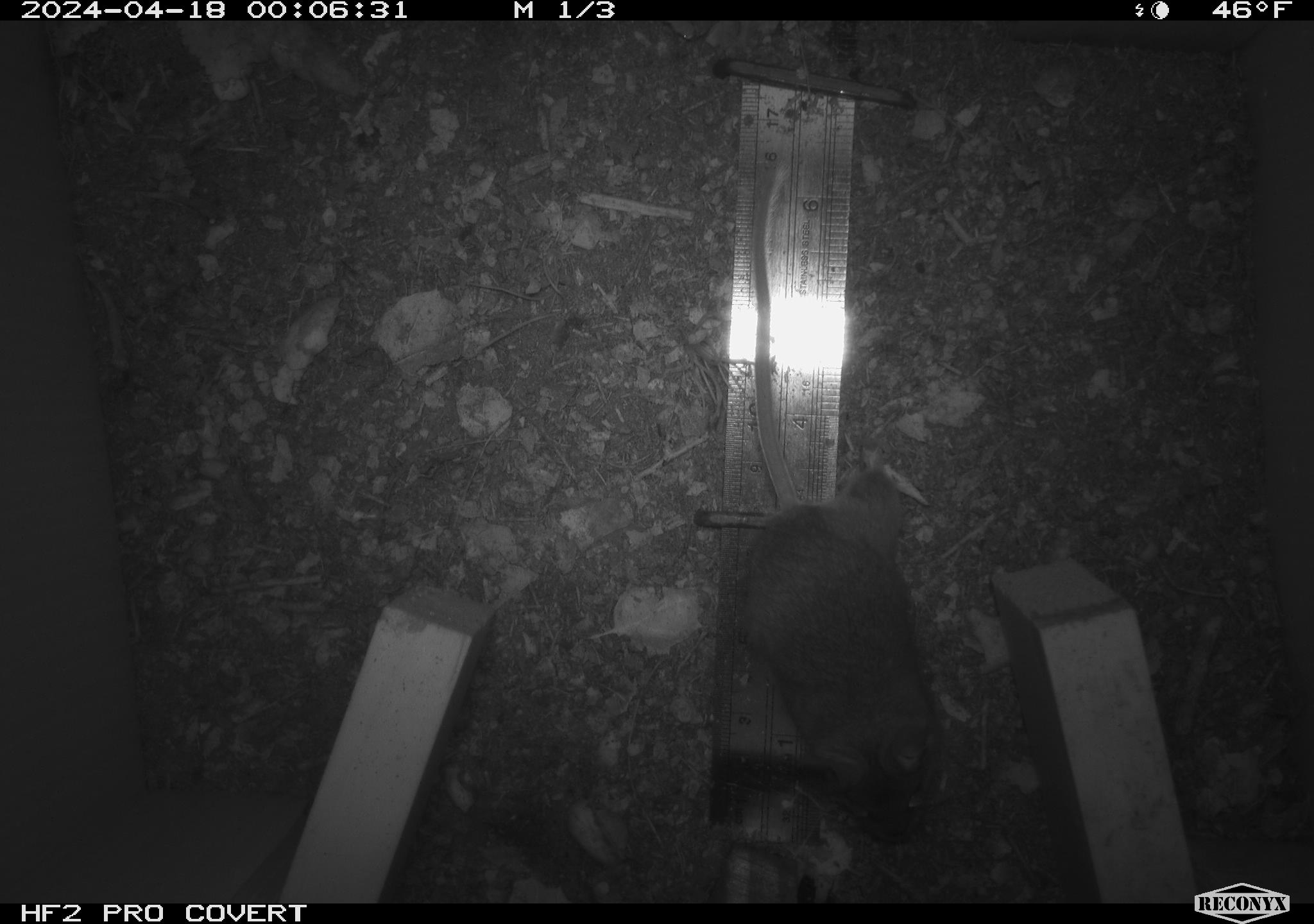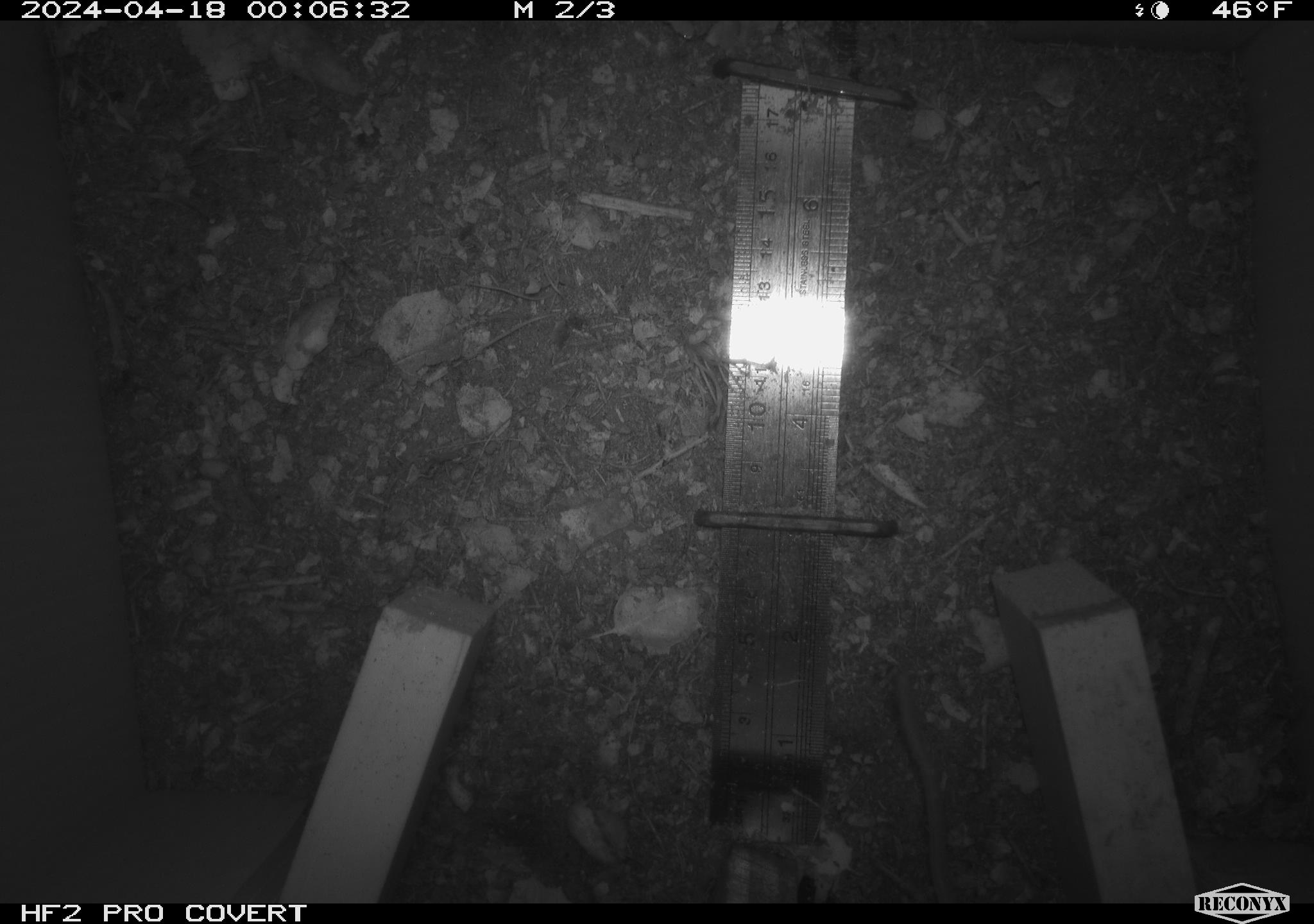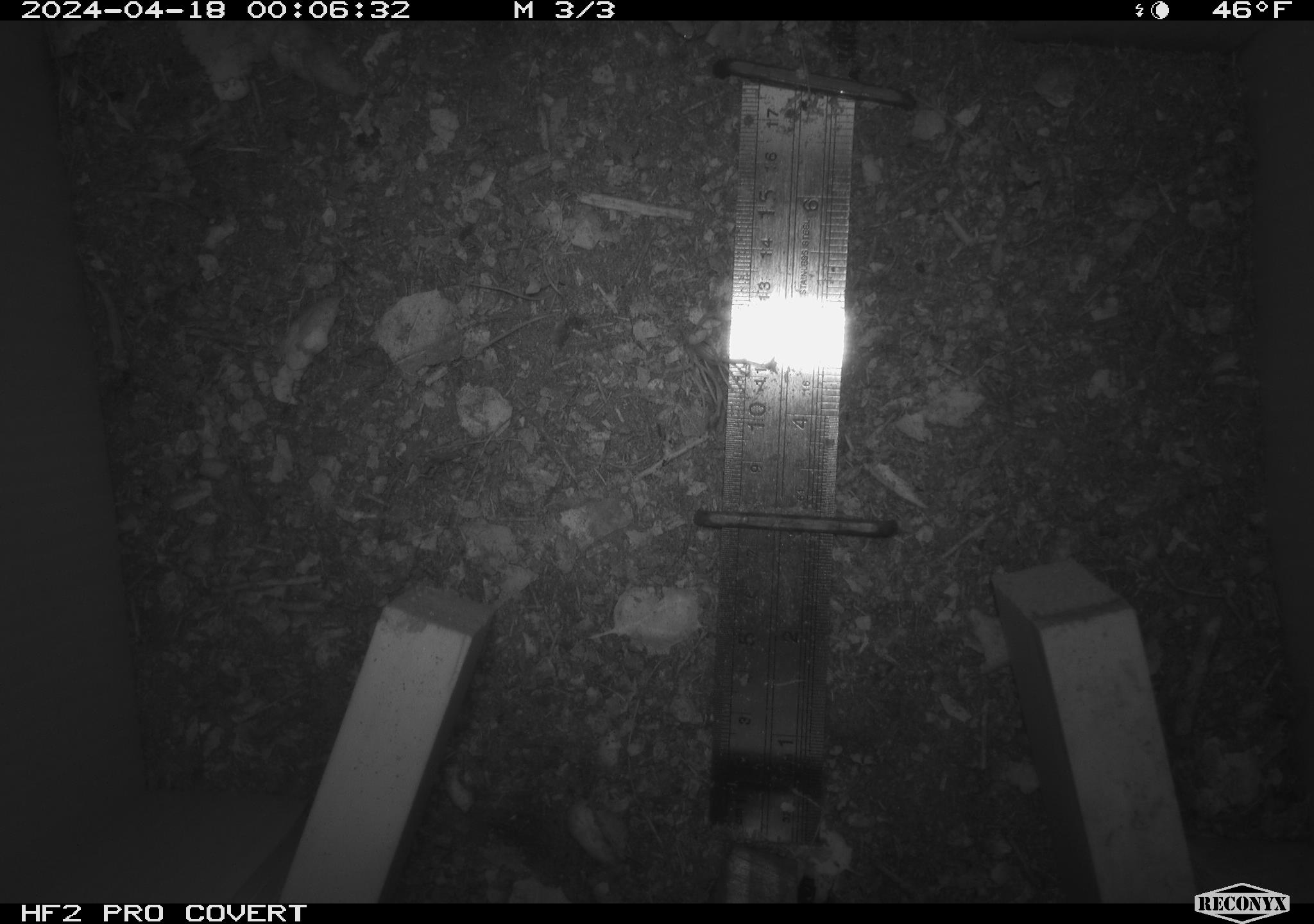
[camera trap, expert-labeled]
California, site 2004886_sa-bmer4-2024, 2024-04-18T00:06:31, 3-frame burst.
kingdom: Animalia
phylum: Chordata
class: Mammalia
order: Rodentia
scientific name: Rodentia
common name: mouse species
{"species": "mouse species (Rodentia)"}